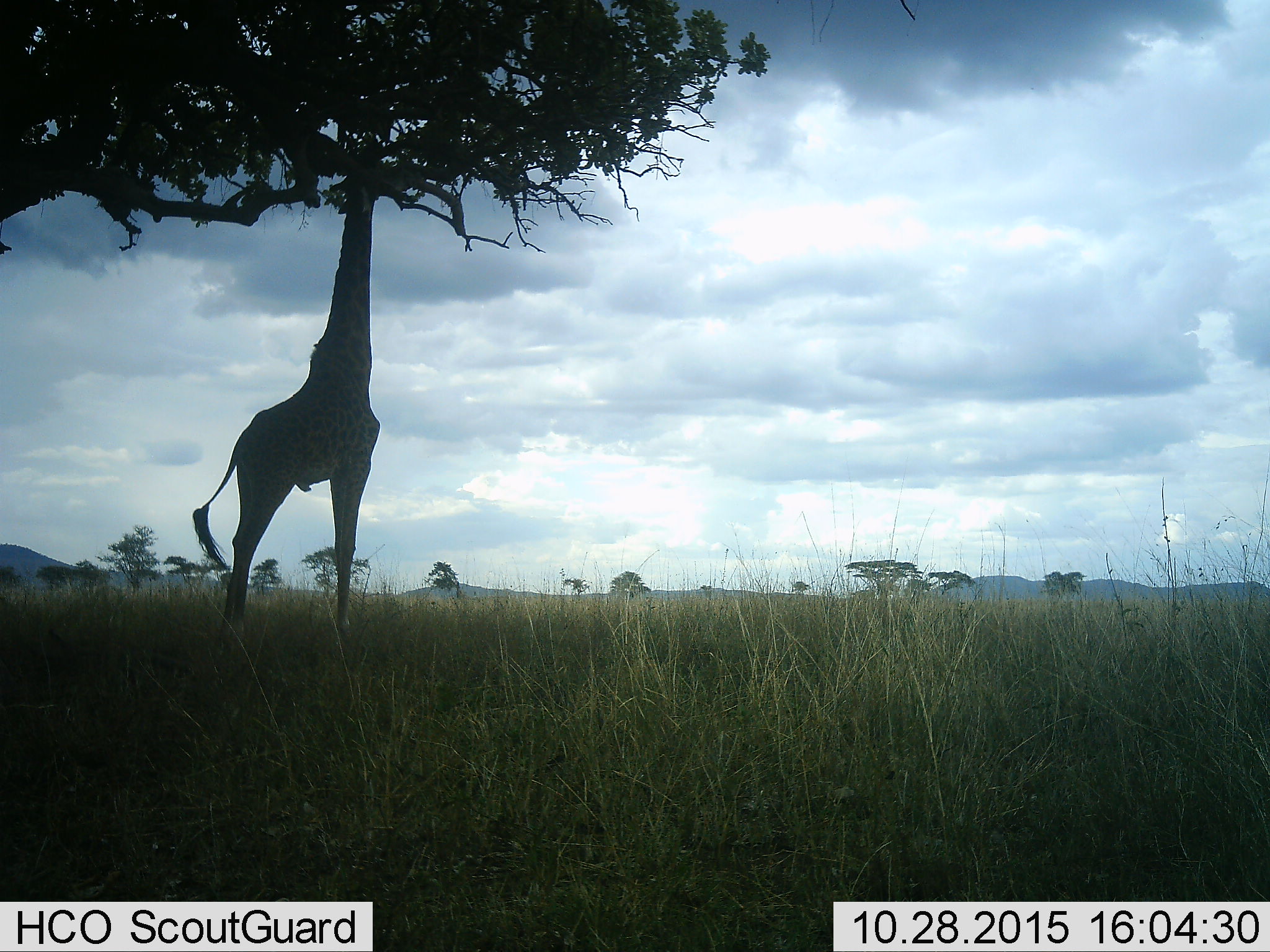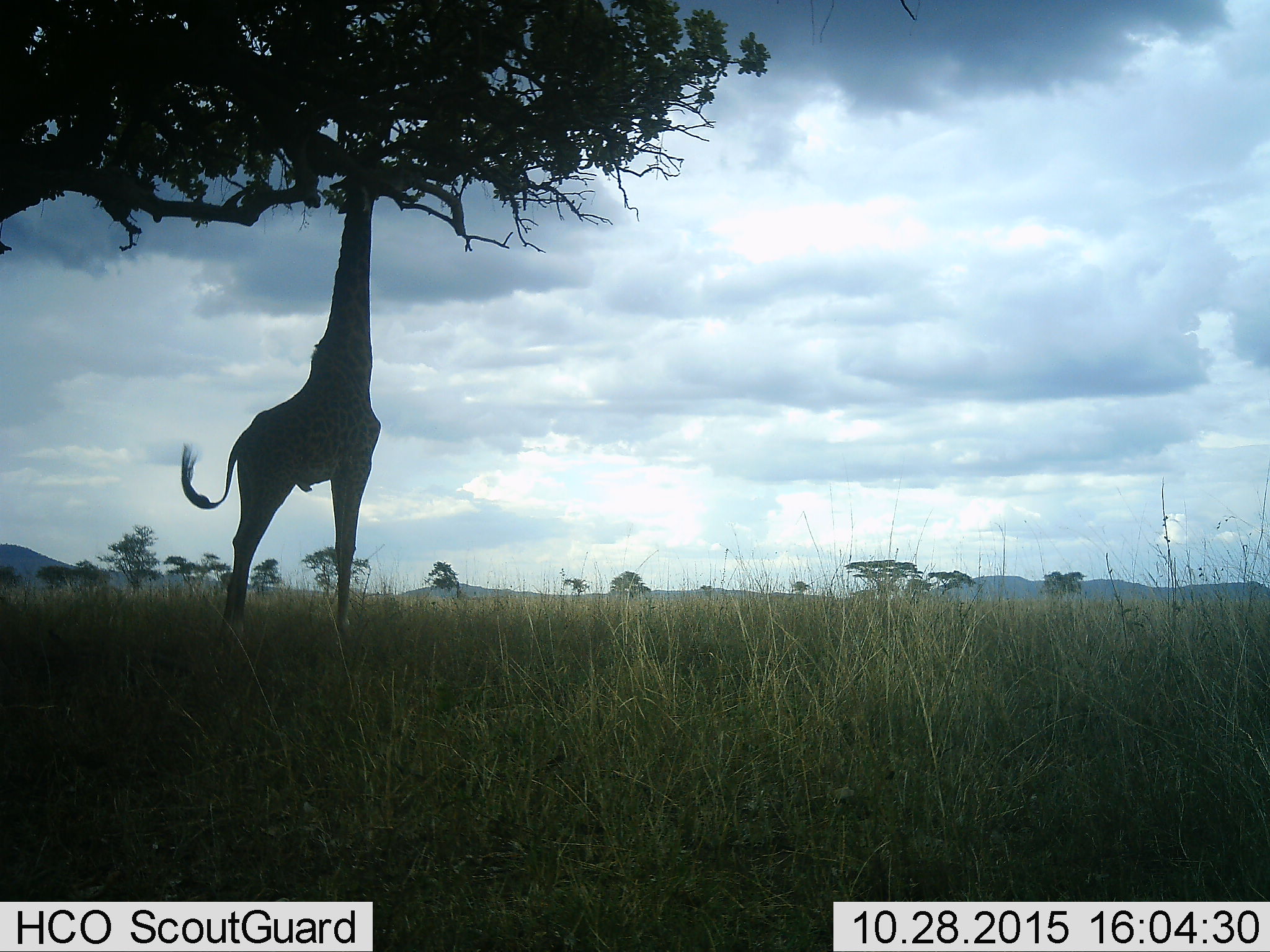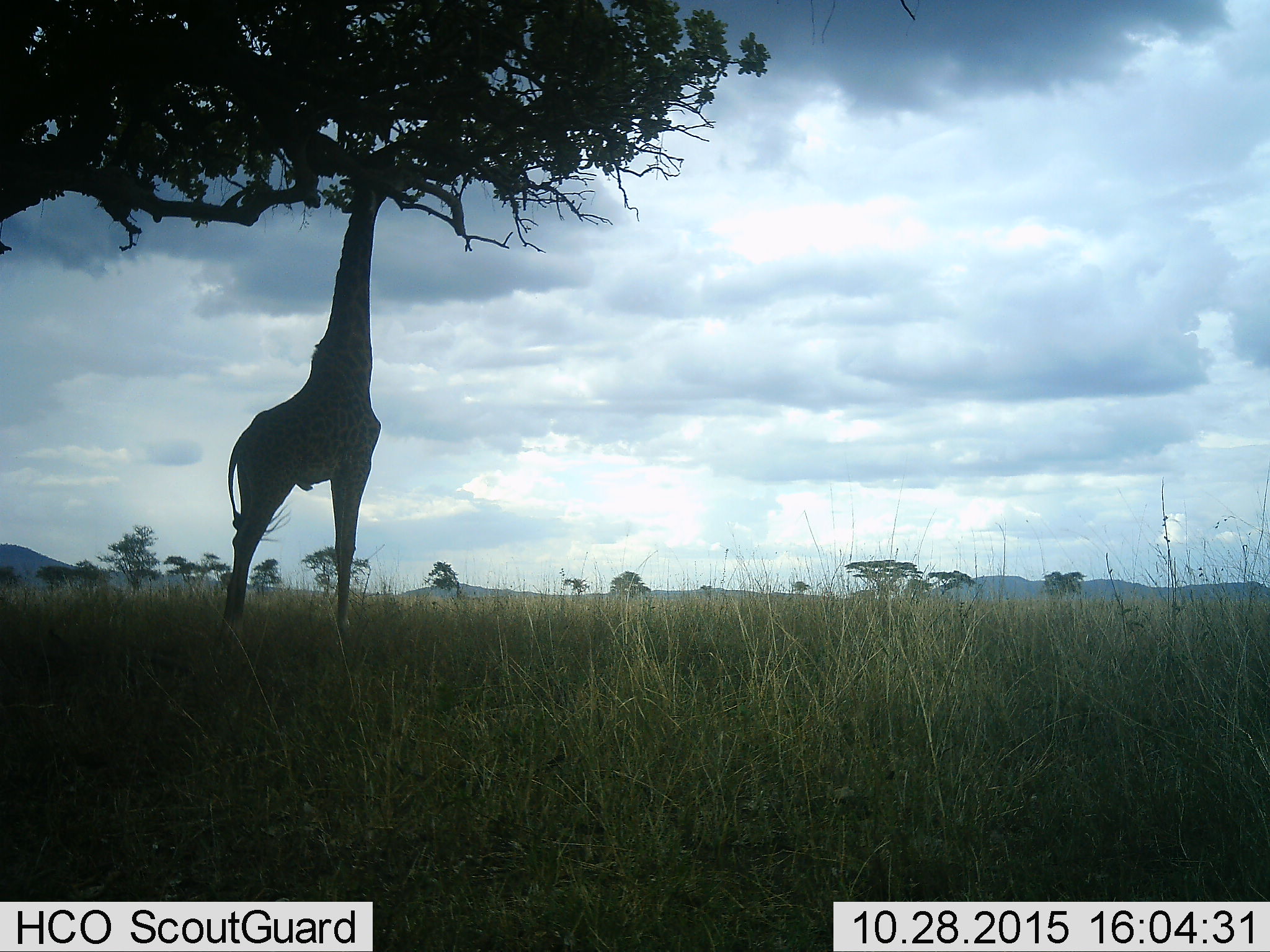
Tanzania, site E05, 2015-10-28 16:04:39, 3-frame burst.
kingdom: Animalia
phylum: Chordata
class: Mammalia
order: Artiodactyla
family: Giraffidae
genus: Giraffa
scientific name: Giraffa camelopardalis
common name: giraffe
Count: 1.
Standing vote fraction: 25%.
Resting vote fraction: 0%.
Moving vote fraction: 0%.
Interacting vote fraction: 0%.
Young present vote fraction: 0%.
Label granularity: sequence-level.